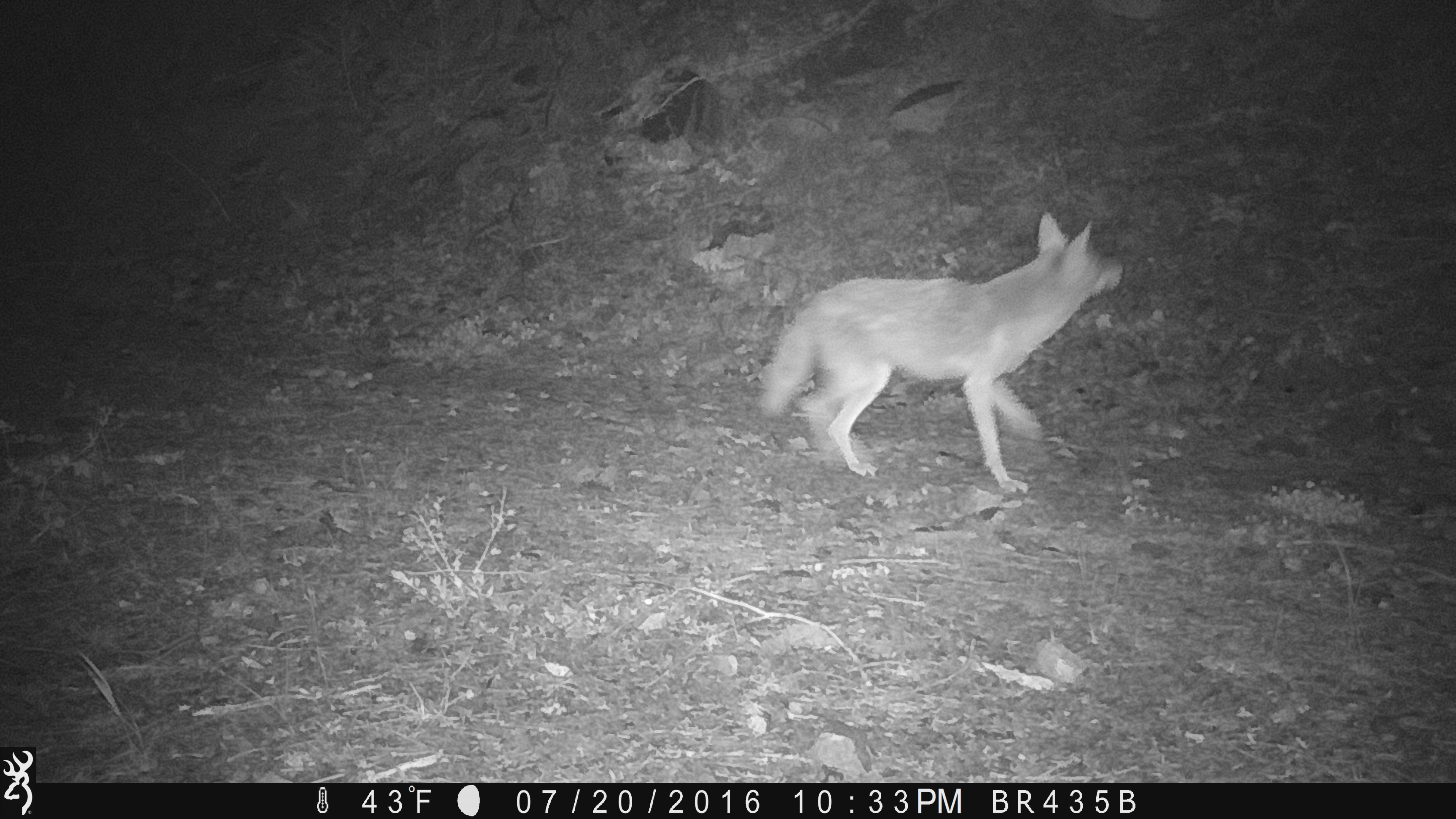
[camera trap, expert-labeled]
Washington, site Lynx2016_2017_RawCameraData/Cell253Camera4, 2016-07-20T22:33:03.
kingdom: Animalia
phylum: Chordata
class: Mammalia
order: Carnivora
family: Canidae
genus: Canis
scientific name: Canis latrans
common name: coyote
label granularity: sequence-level